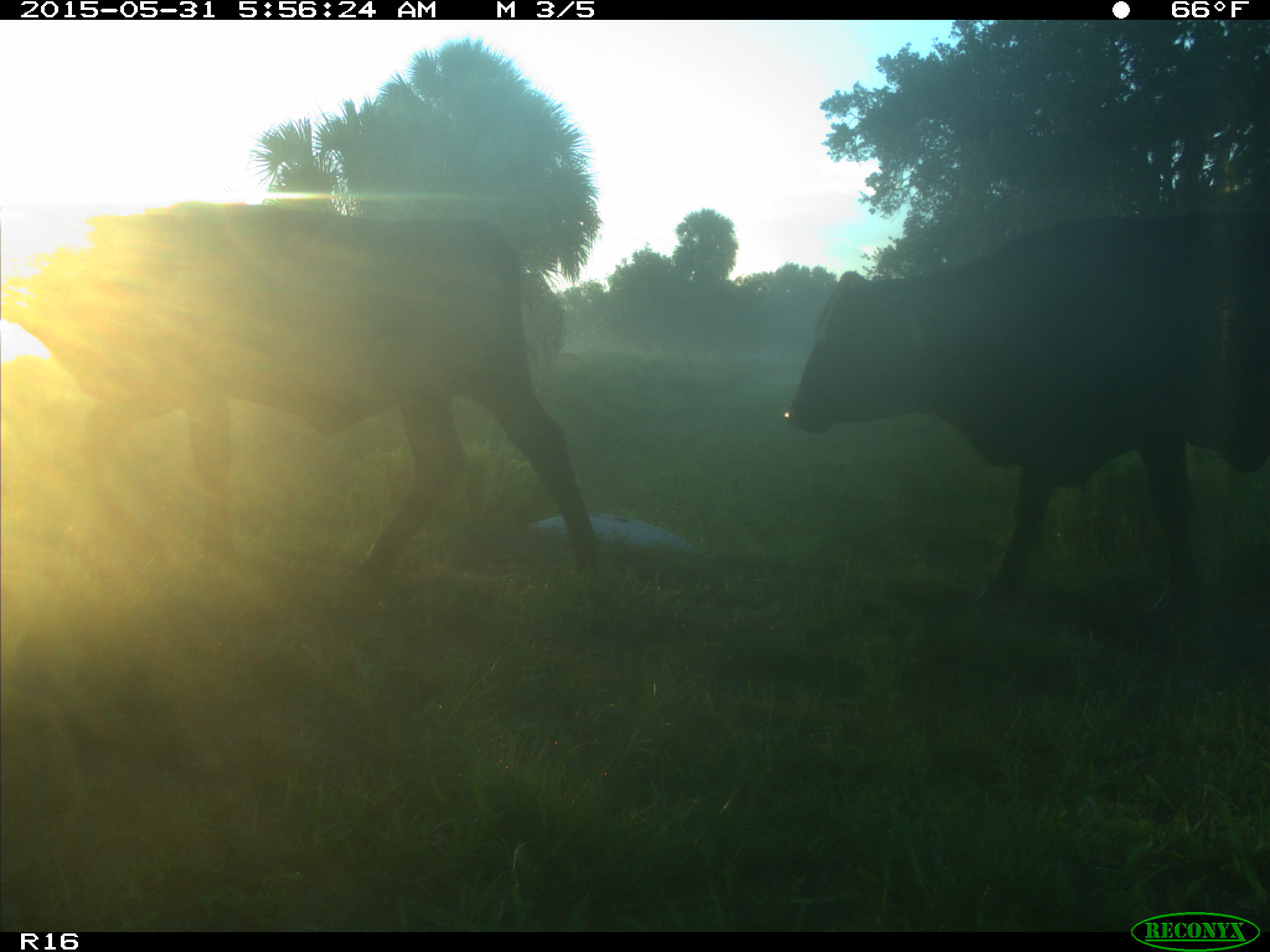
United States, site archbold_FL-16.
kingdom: Animalia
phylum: Chordata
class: Mammalia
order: Artiodactyla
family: Bovidae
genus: Bos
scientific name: Bos taurus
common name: domestic cow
Bos taurus (domestic cow).